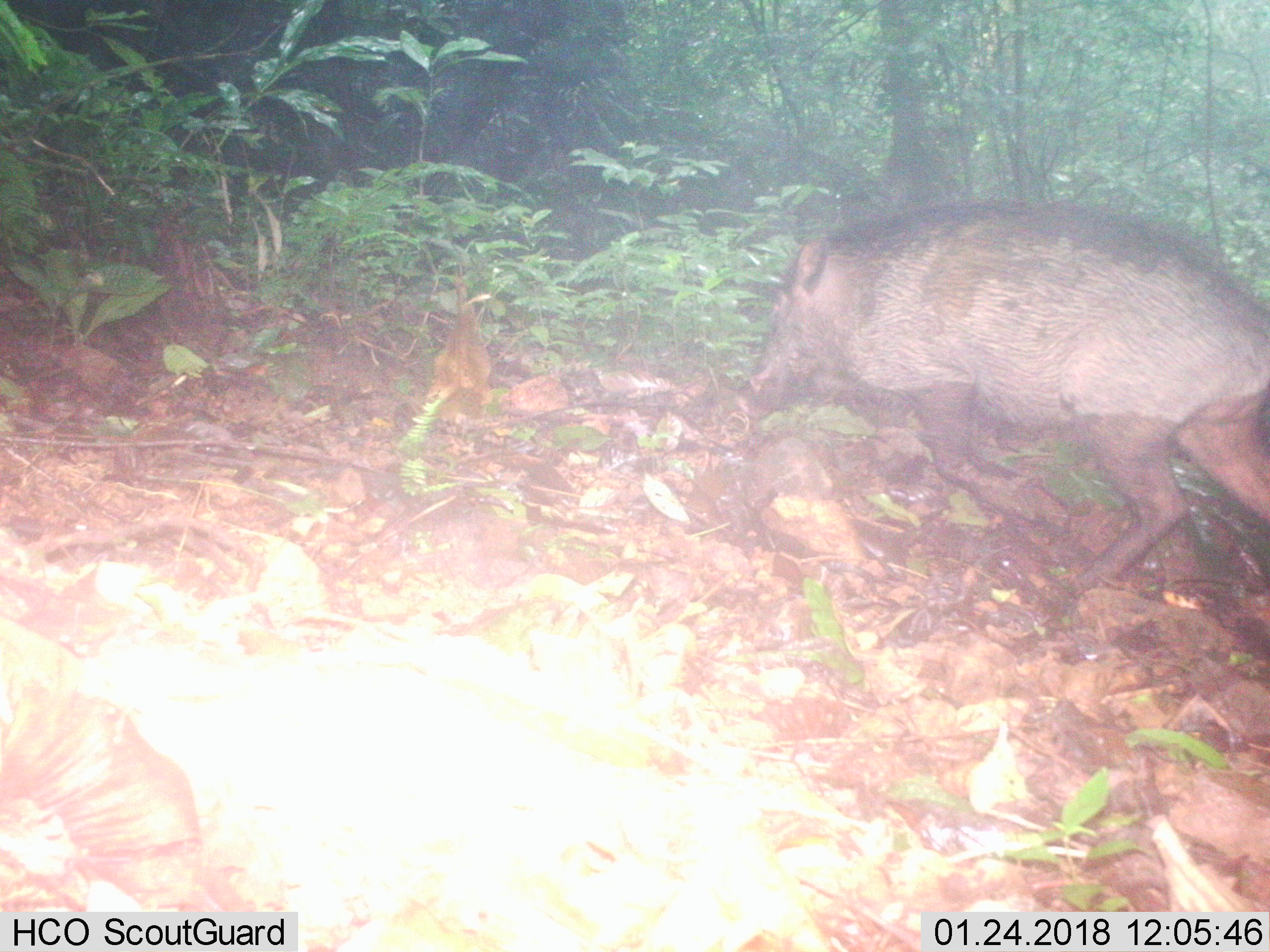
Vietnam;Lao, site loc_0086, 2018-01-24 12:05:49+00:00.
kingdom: Animalia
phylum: Chordata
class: Mammalia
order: Artiodactyla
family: Suidae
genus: Sus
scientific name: Sus scrofa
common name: eurasian wild pig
Eurasian wild pig (Sus scrofa). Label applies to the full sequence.